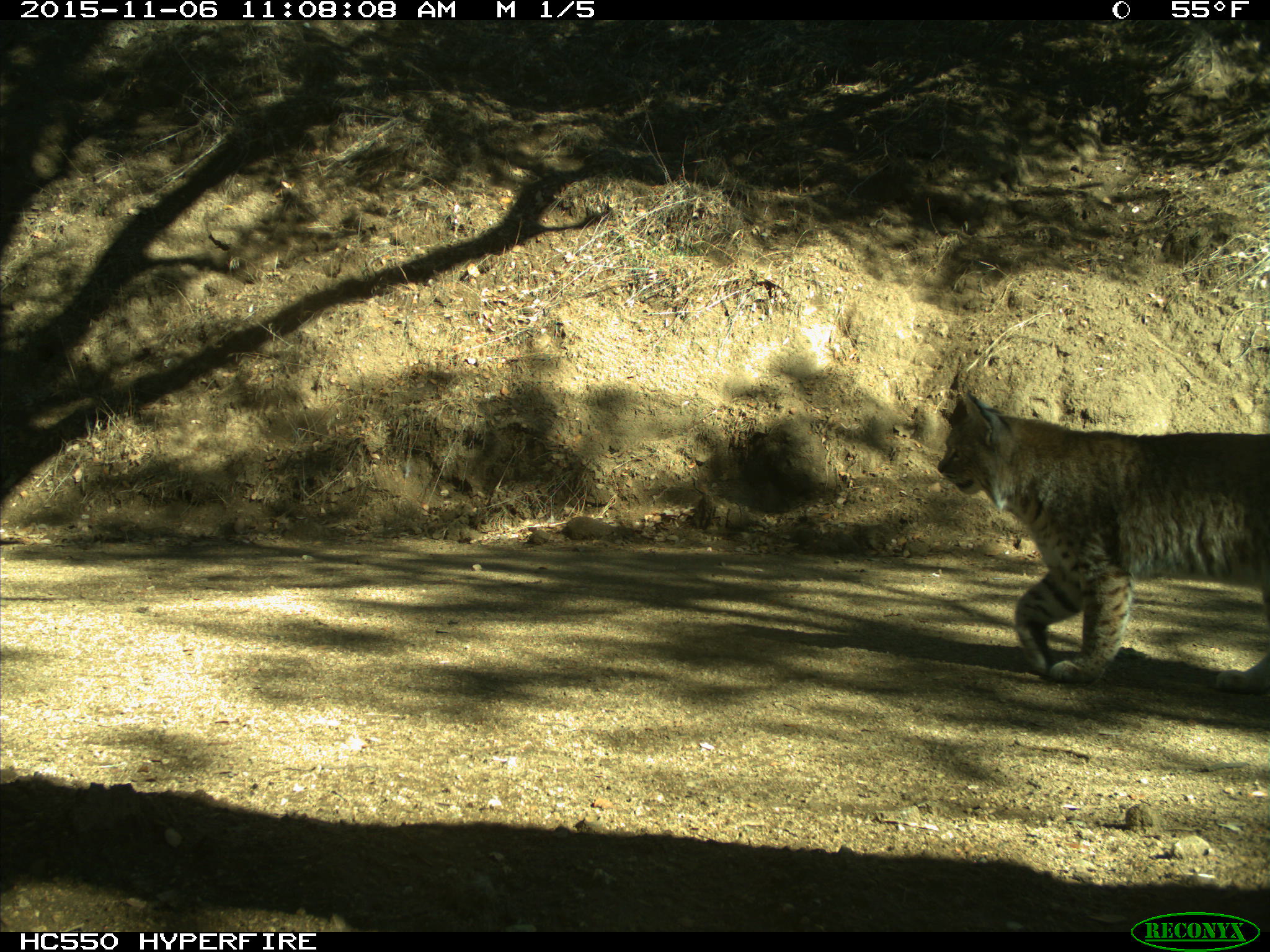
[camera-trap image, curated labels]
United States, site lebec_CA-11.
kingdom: Animalia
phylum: Chordata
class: Mammalia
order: Carnivora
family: Felidae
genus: Lynx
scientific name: Lynx rufus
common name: bobcat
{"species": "Lynx rufus (bobcat)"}